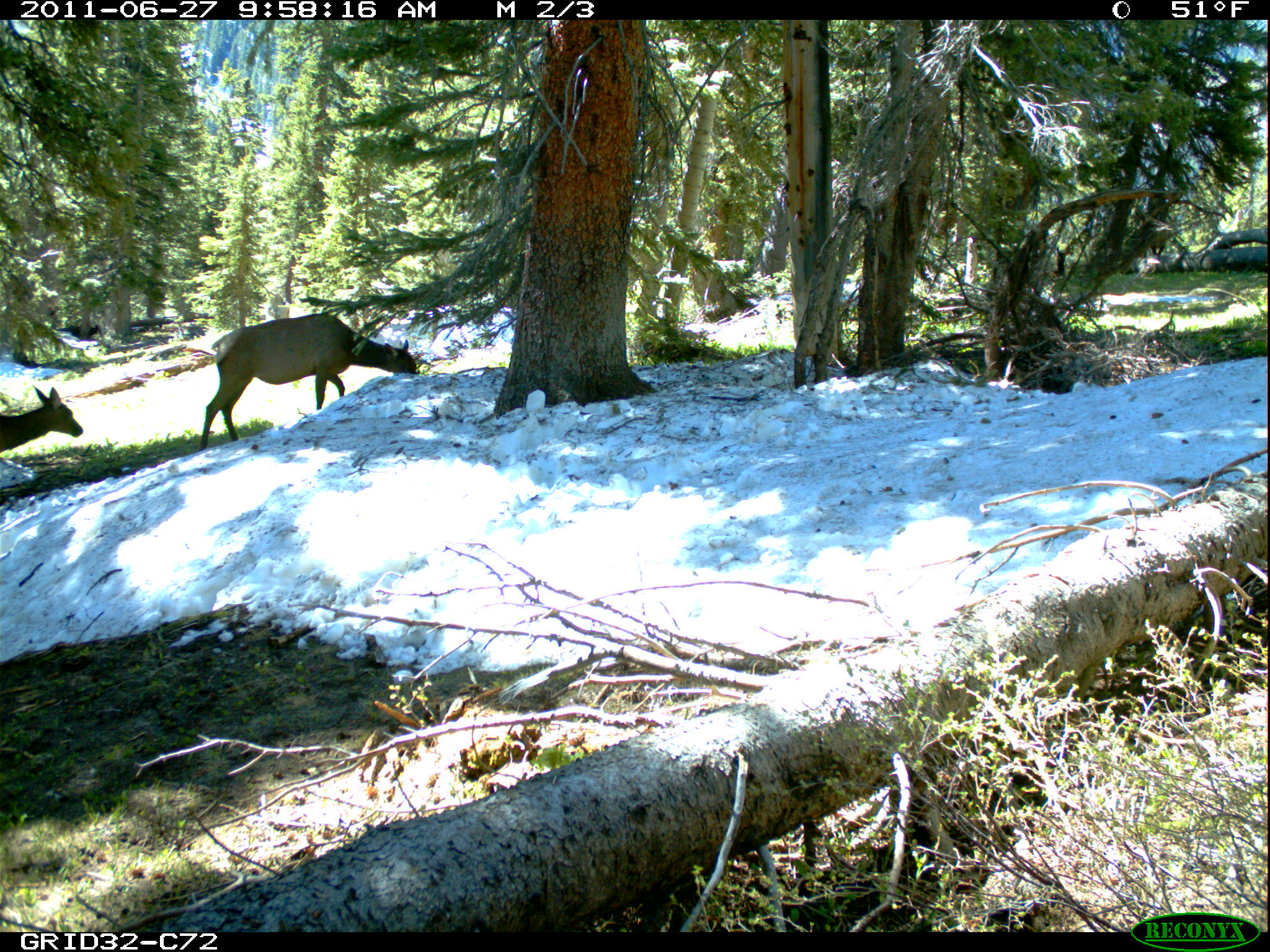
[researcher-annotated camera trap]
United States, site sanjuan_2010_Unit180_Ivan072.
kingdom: Animalia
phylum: Chordata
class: Mammalia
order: Artiodactyla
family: Cervidae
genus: Cervus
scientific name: Cervus elaphus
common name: red deer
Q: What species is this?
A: Cervus elaphus (red deer).